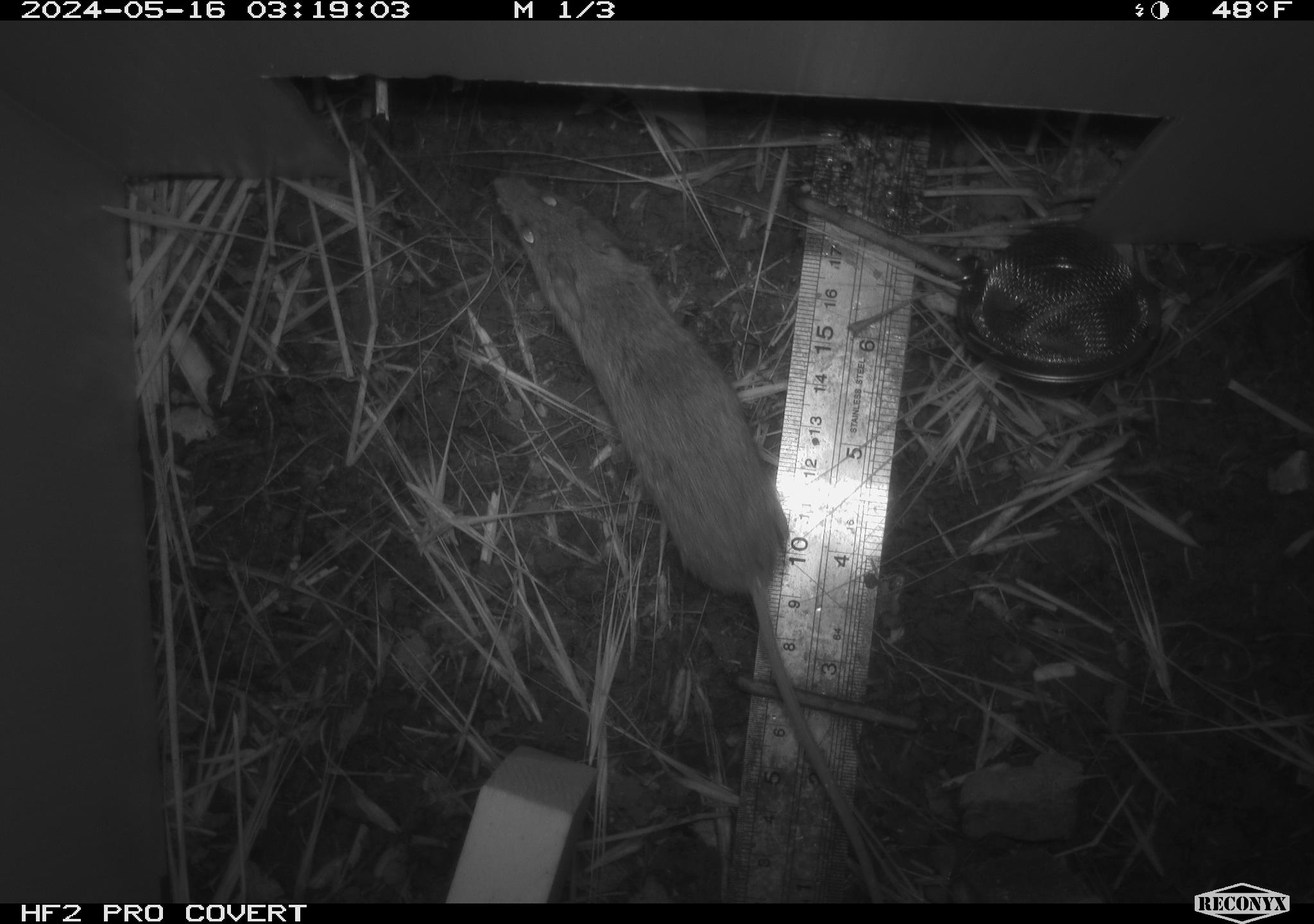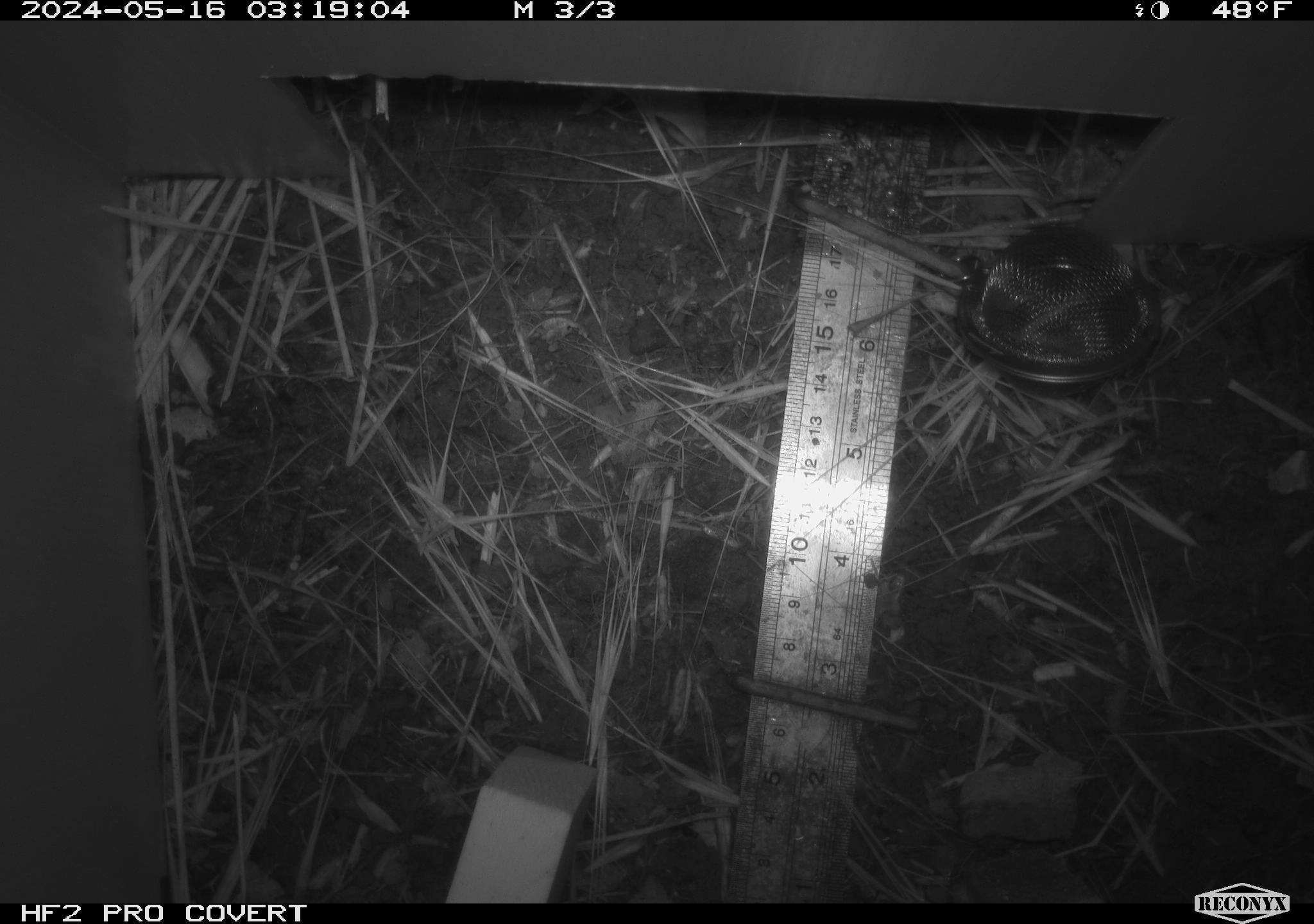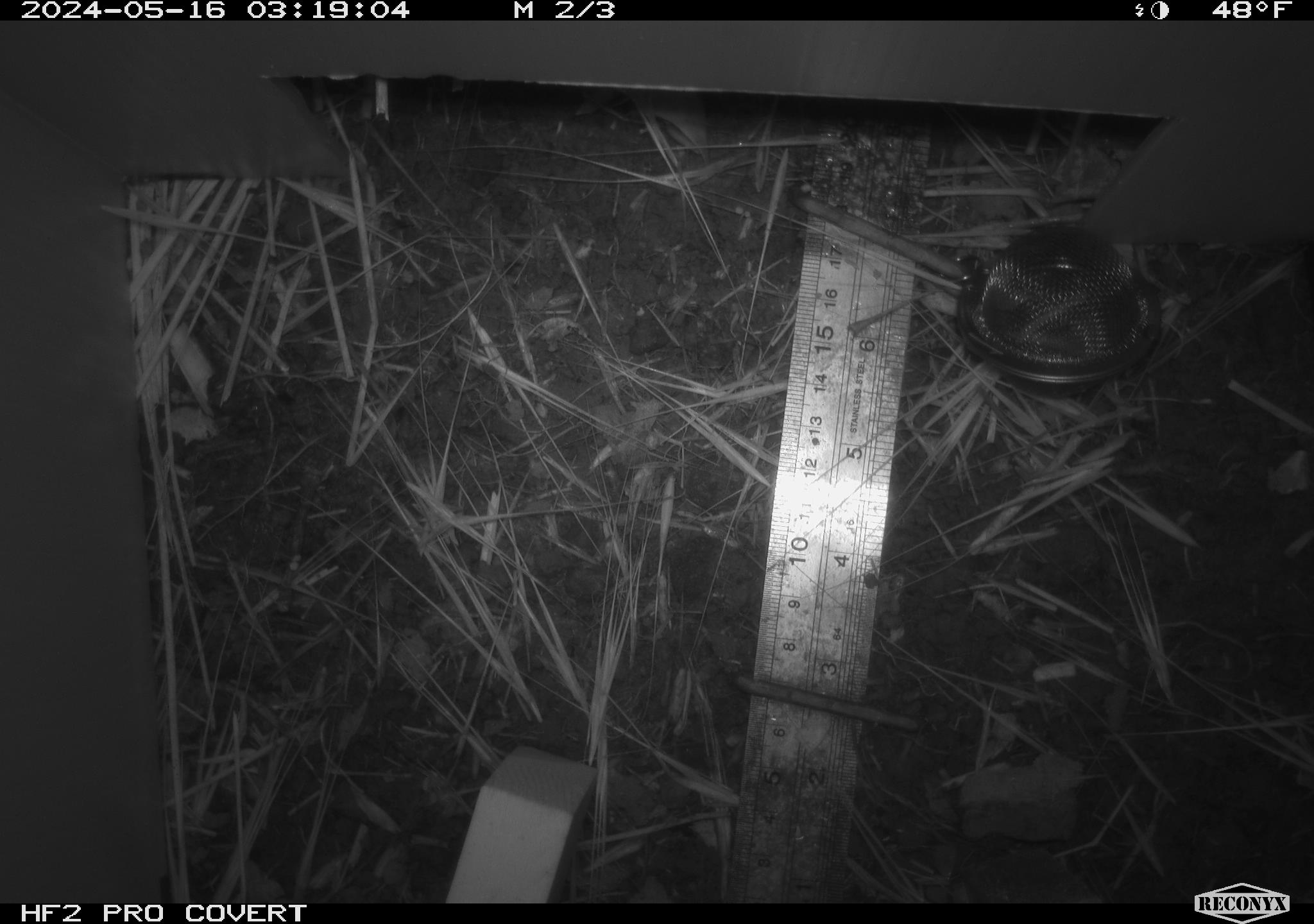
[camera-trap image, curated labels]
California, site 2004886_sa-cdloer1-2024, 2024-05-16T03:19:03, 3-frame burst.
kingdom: Animalia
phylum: Chordata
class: Mammalia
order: Rodentia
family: Cricetidae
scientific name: Arvicolinae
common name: voles, lemmings, and muskrats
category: arvicolinae subfamily